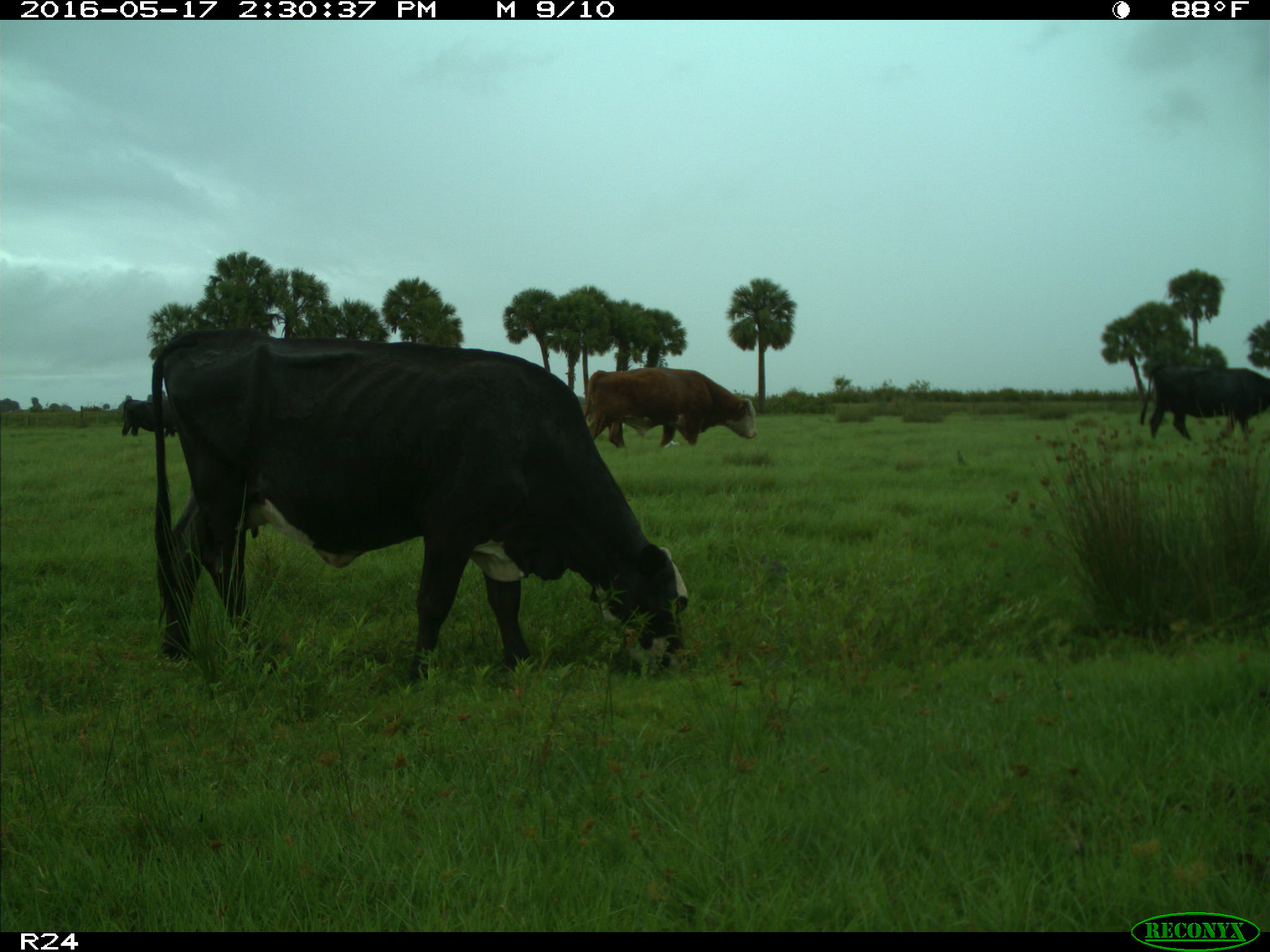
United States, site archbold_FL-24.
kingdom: Animalia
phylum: Chordata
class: Mammalia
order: Artiodactyla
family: Bovidae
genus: Bos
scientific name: Bos taurus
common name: domestic cow